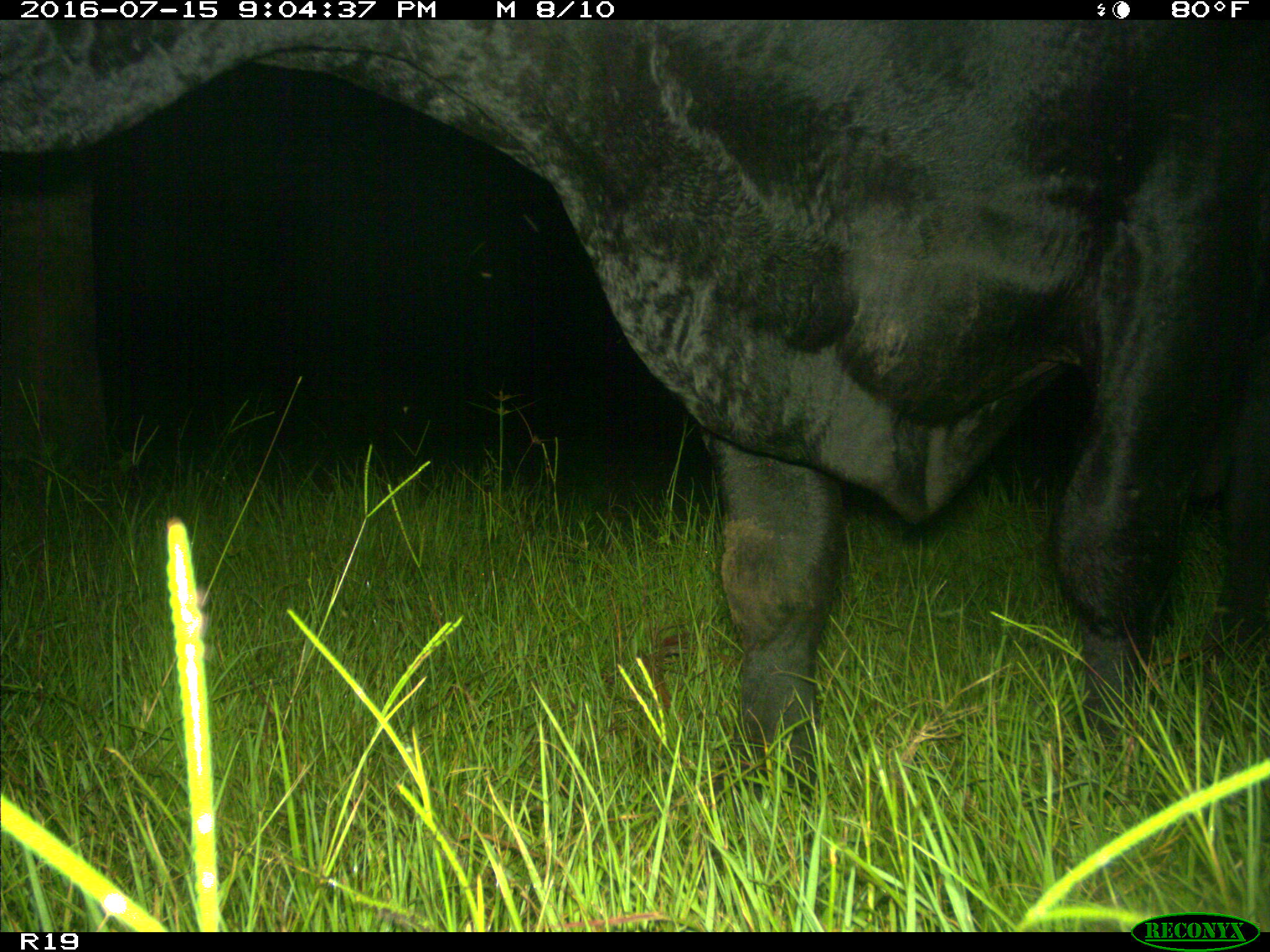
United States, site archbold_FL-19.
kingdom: Animalia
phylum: Chordata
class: Mammalia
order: Artiodactyla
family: Bovidae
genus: Bos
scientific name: Bos taurus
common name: domestic cow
Bos taurus (domestic cow).